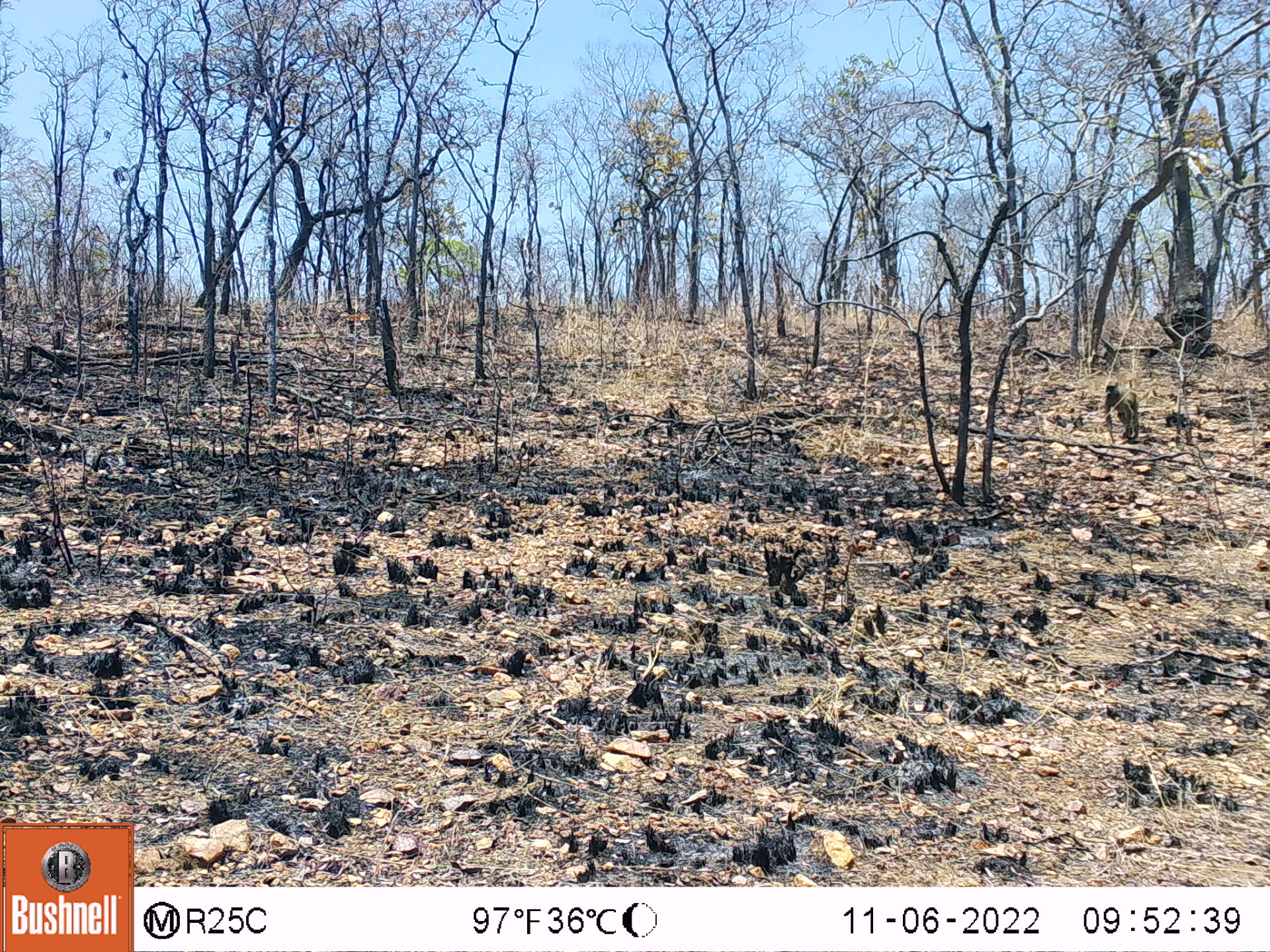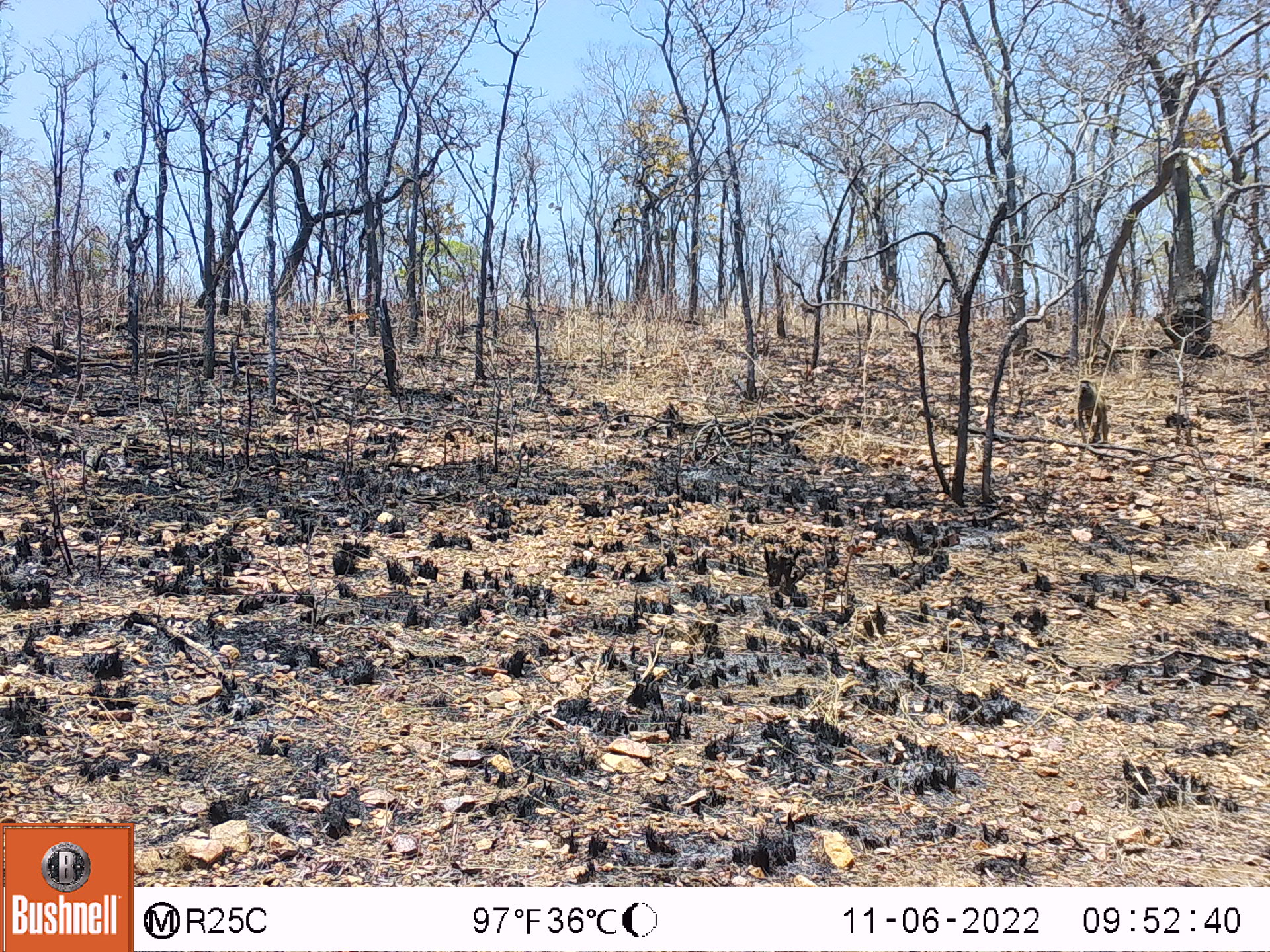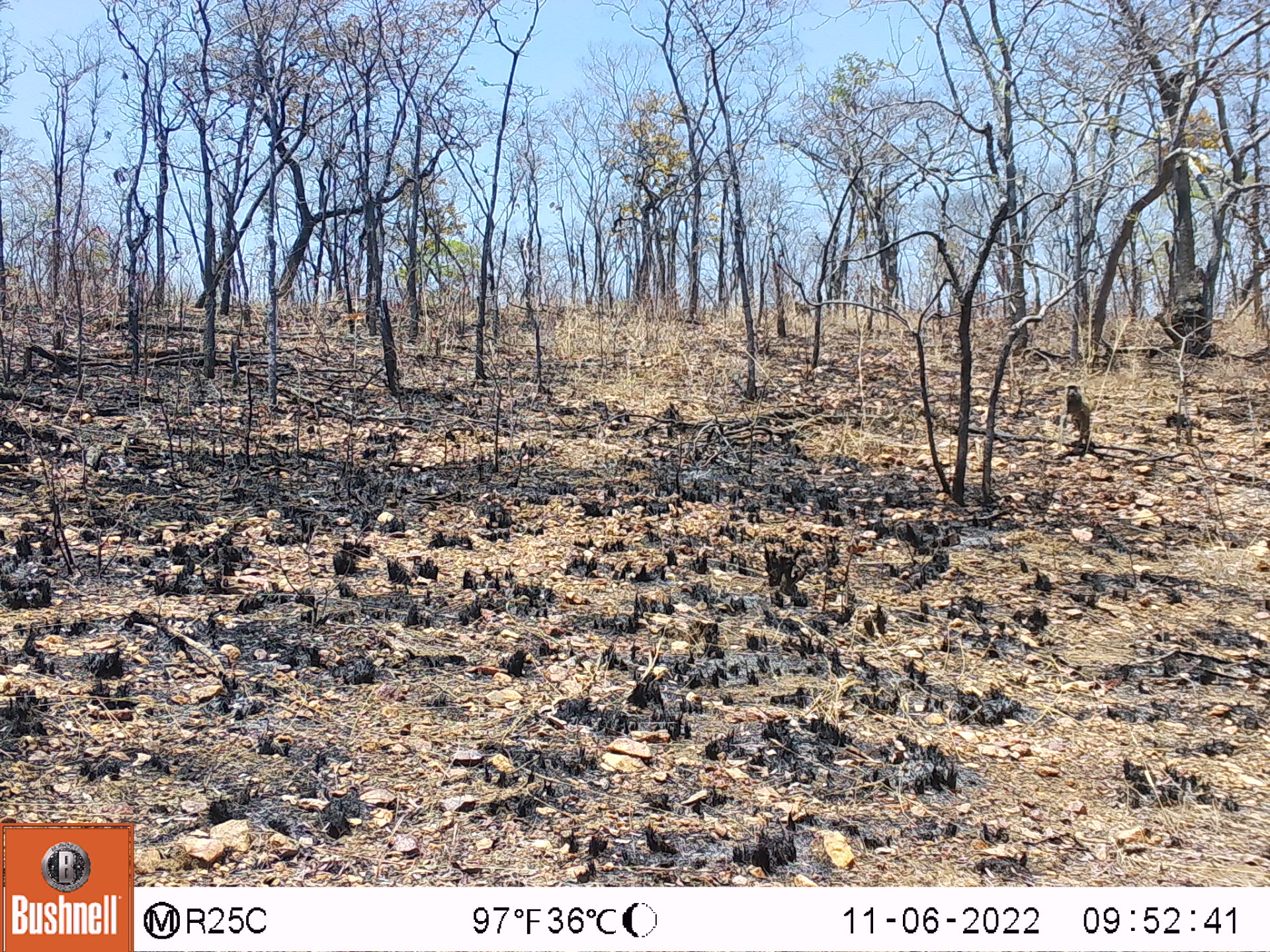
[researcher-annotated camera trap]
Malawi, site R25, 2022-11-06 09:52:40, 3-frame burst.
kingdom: Animalia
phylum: Chordata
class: Mammalia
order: Primates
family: Cercopithecidae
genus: Papio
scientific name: Papio cynocephalus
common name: yellow baboon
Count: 1.